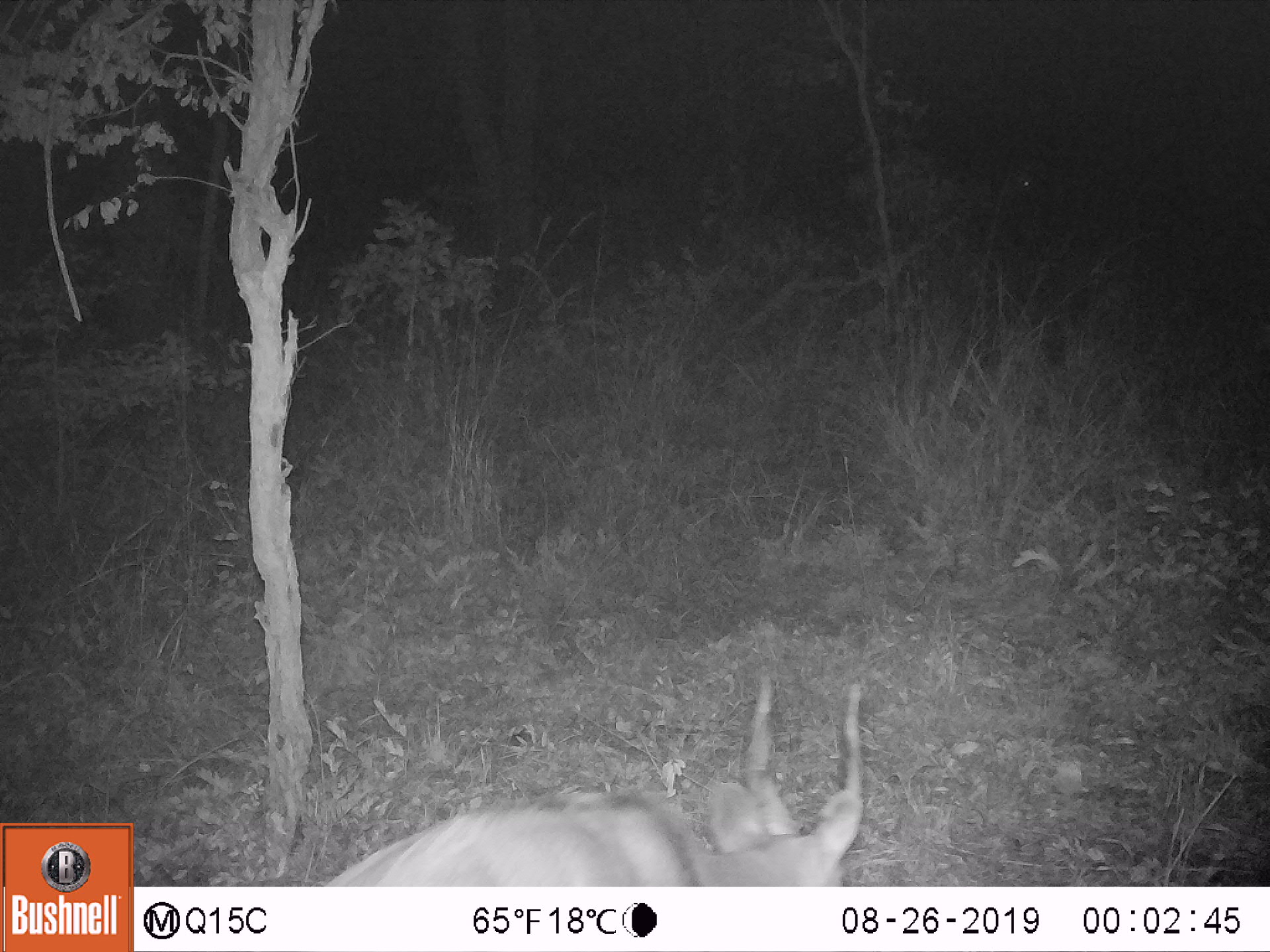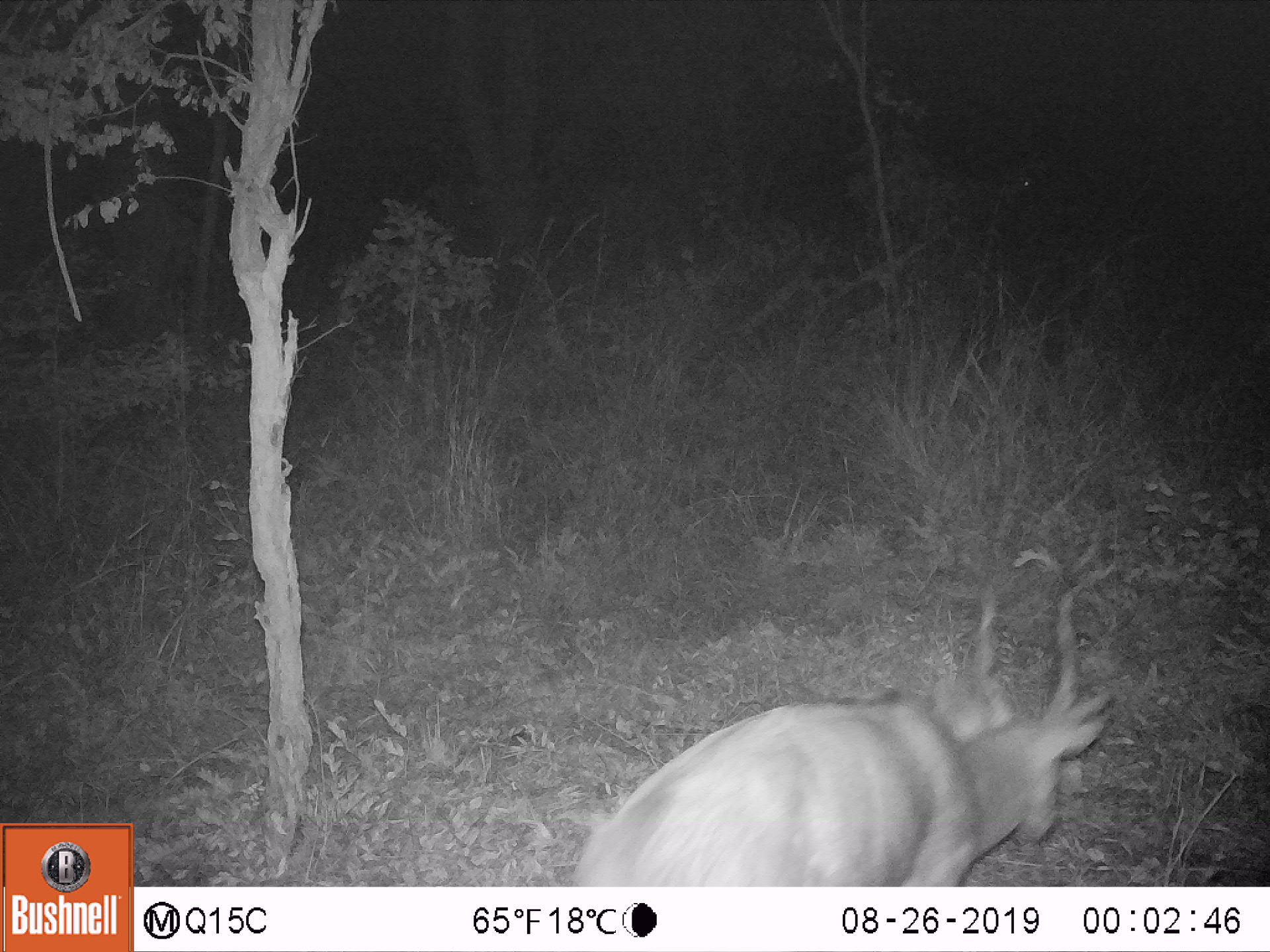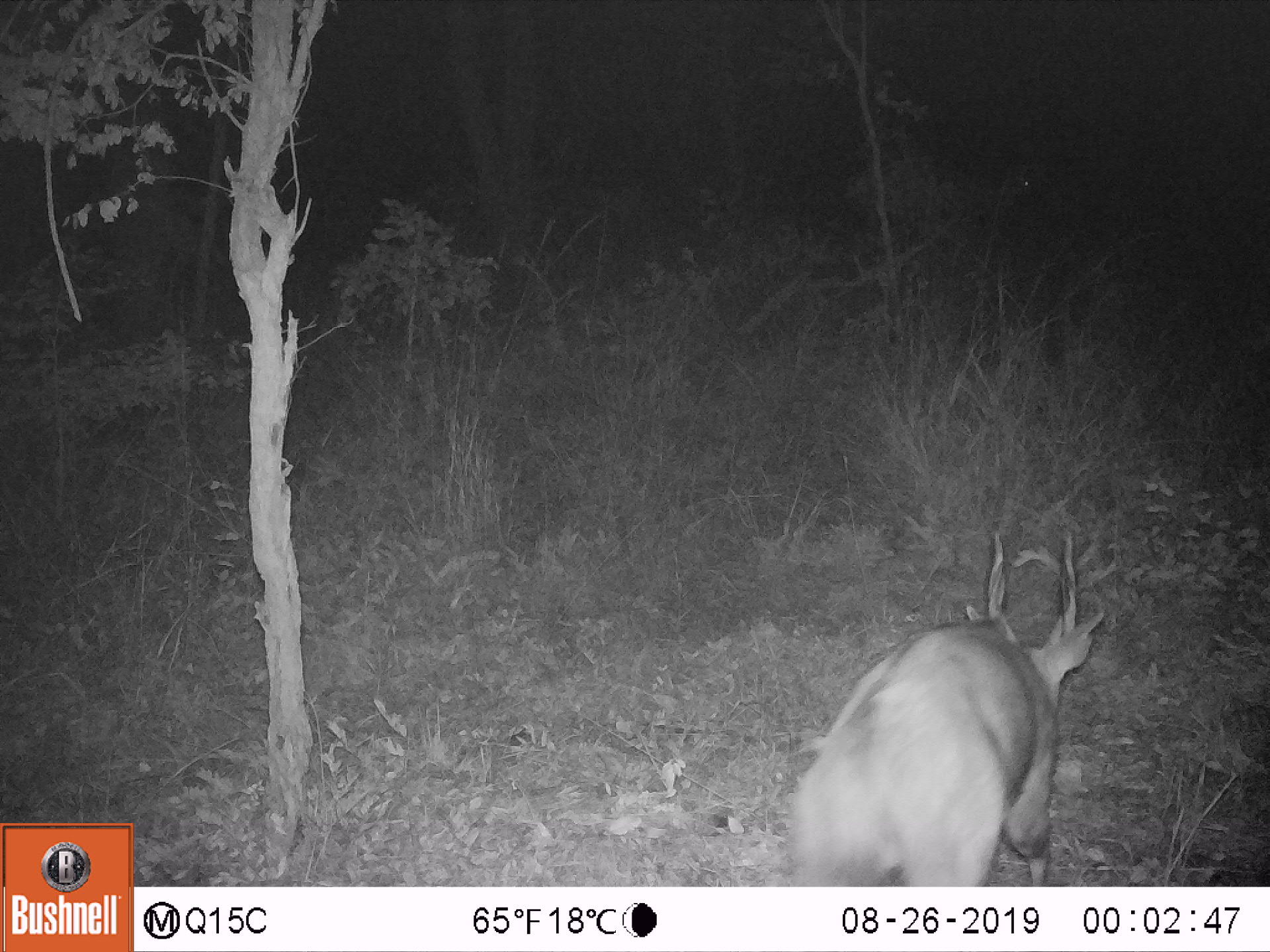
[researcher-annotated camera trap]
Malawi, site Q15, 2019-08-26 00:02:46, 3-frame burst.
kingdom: Animalia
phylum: Chordata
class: Mammalia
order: Artiodactyla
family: Bovidae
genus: Tragelaphus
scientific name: Tragelaphus sylvaticus sylvaticus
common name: cape bushbuck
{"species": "cape bushbuck (Tragelaphus sylvaticus sylvaticus)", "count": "1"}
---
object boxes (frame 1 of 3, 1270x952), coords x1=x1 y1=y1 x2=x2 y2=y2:
cape bushbuck: x1=322 y1=664 x2=872 y2=883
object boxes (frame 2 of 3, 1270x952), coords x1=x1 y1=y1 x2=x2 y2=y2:
cape bushbuck: x1=571 y1=577 x2=1114 y2=883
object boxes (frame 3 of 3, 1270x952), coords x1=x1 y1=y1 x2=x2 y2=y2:
cape bushbuck: x1=784 y1=525 x2=1106 y2=881